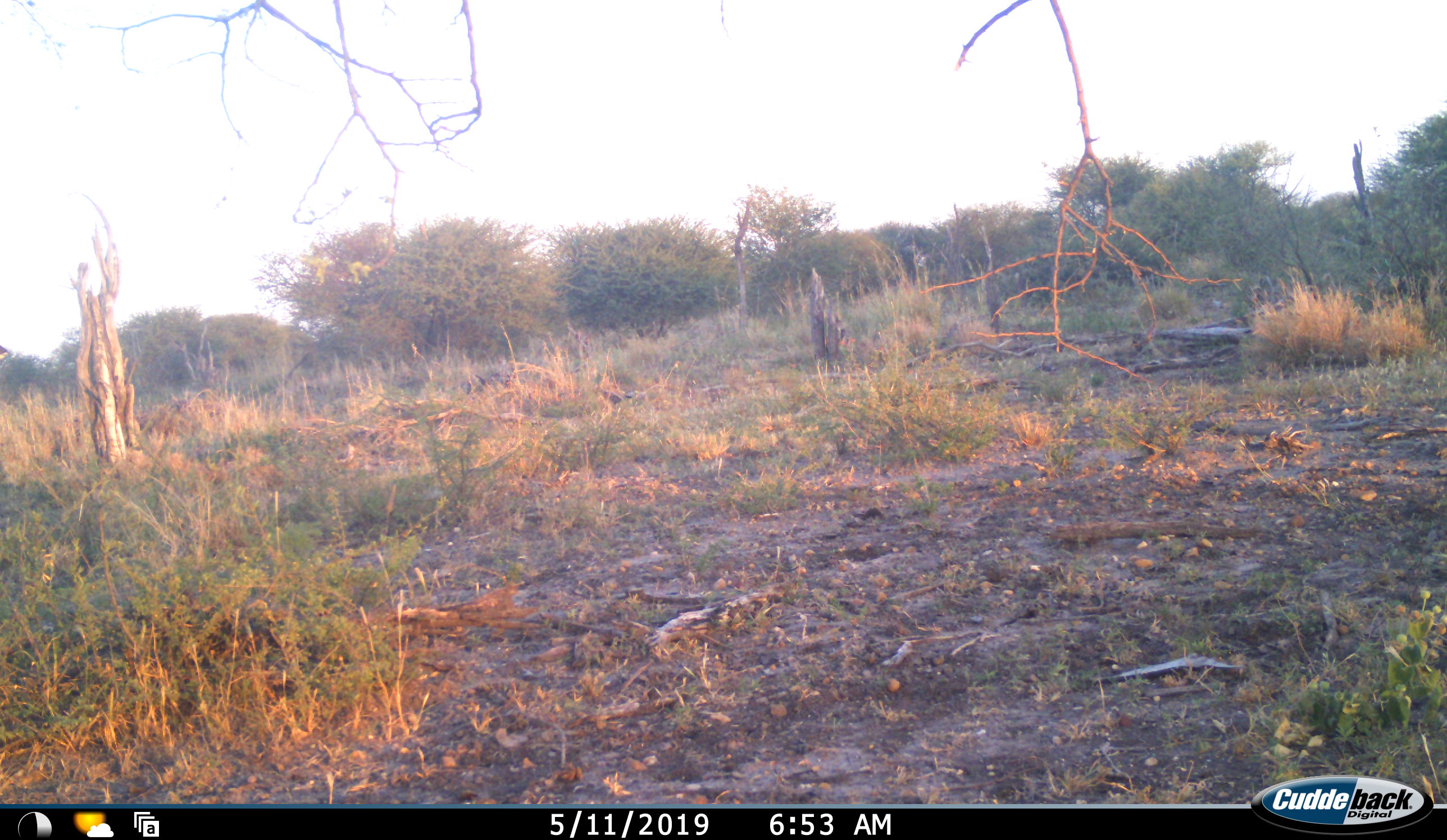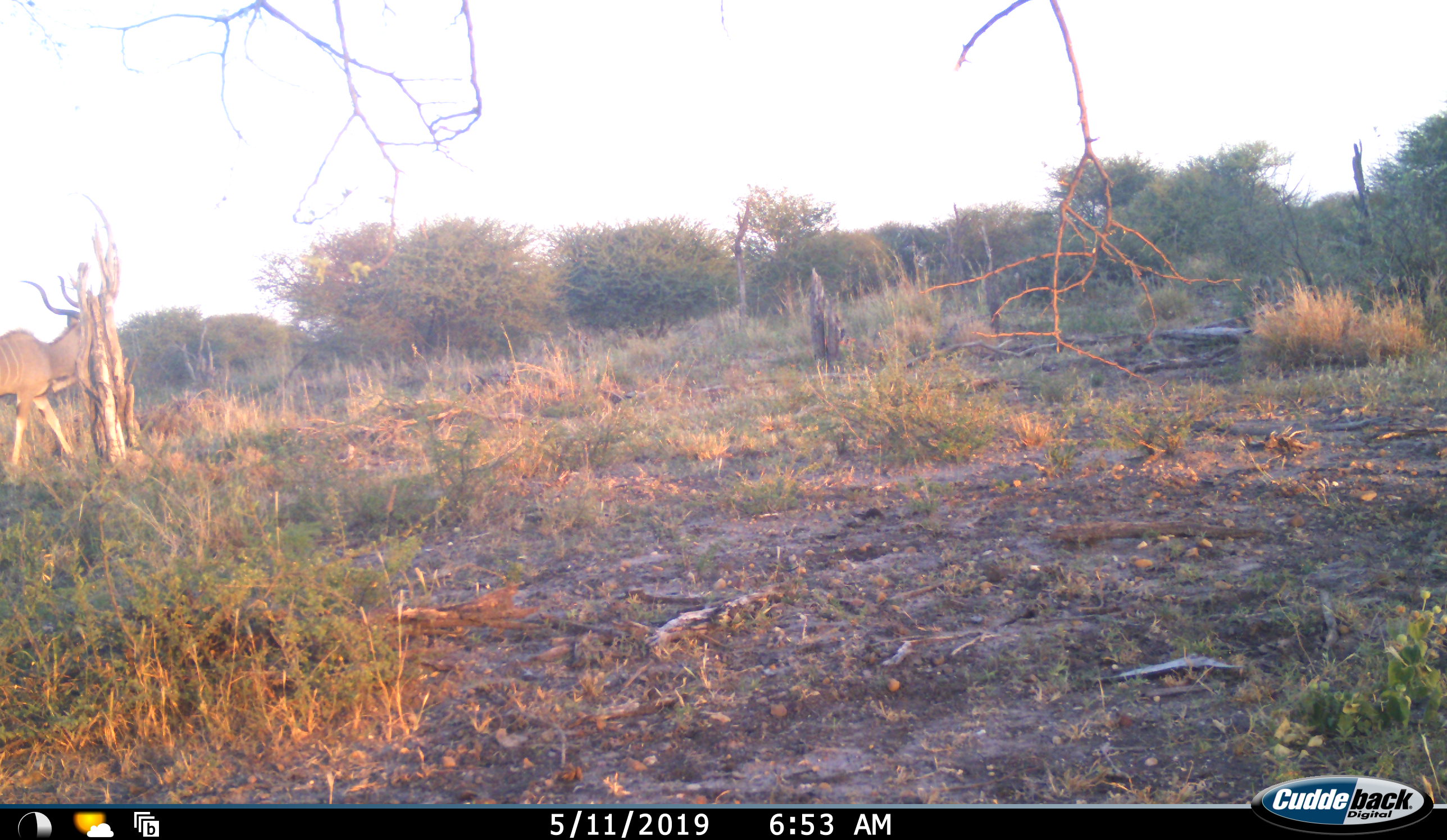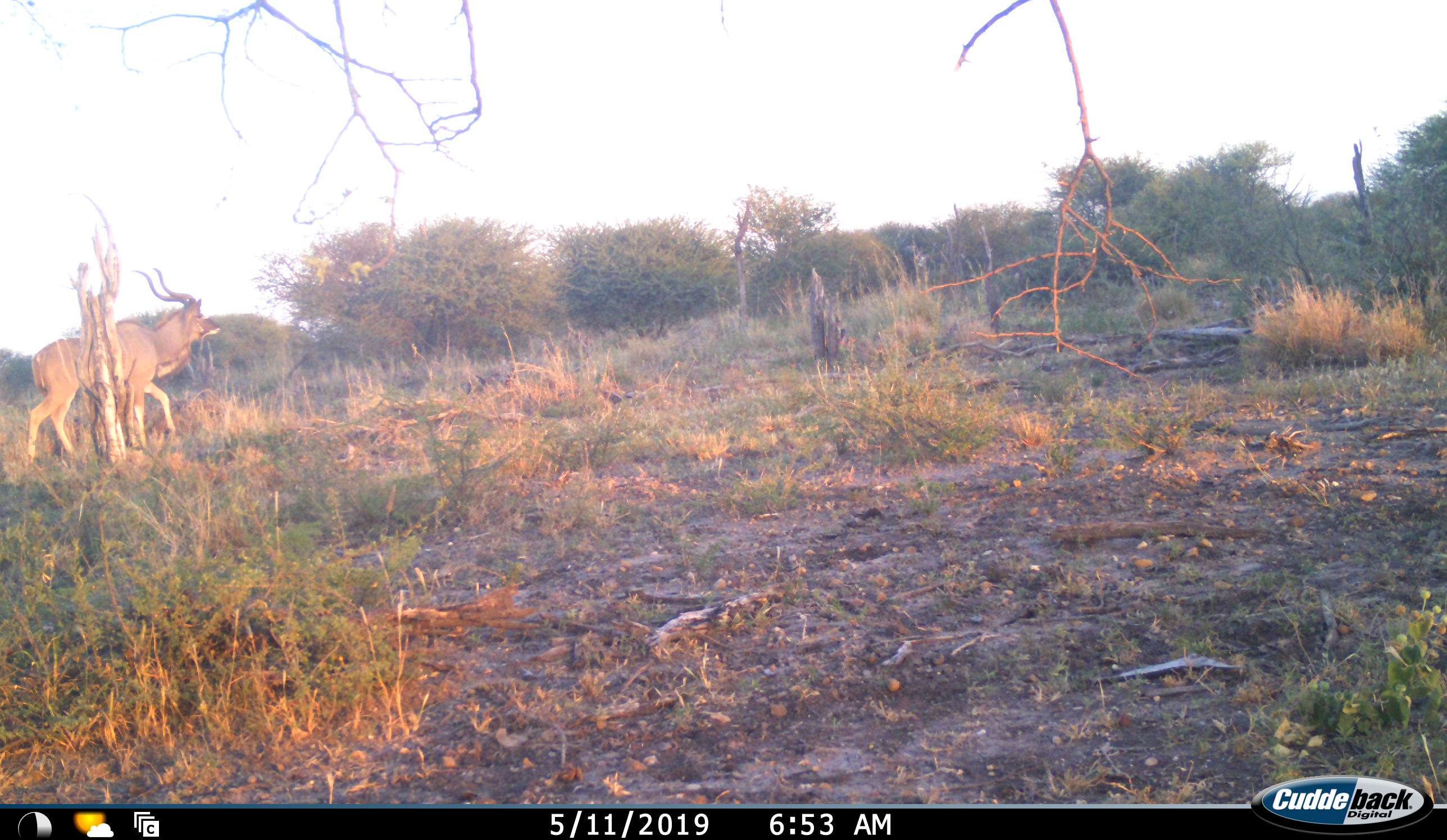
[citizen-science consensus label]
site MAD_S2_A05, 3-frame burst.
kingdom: Animalia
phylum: Chordata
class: Mammalia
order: Artiodactyla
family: Bovidae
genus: Tragelaphus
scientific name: Tragelaphus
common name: kudu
Kudu (Tragelaphus), count 1. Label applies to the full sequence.